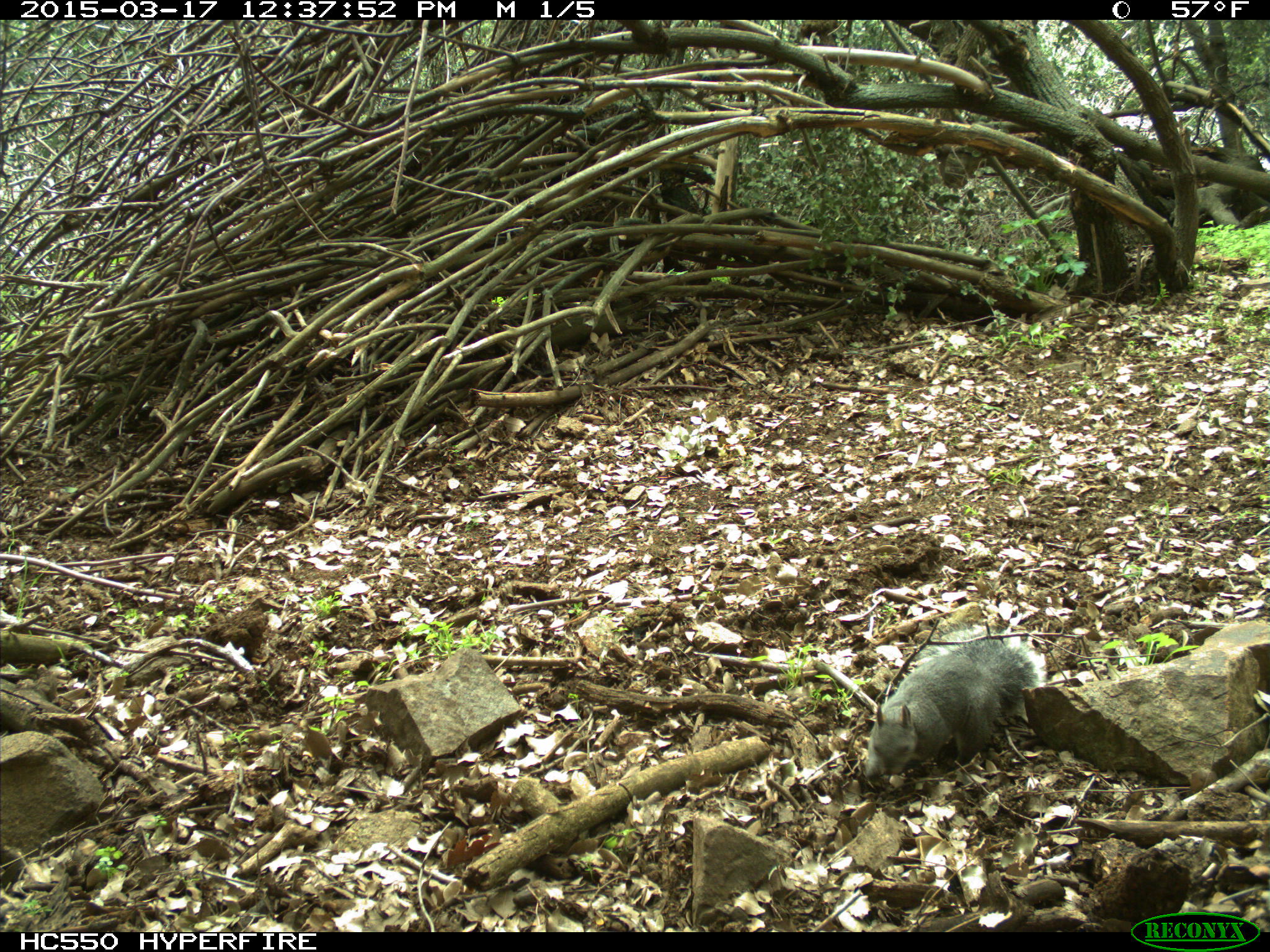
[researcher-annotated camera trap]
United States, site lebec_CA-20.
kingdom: Animalia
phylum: Chordata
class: Mammalia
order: Rodentia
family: Sciuridae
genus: Sciurus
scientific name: Sciurus carolinensis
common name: eastern gray squirrel